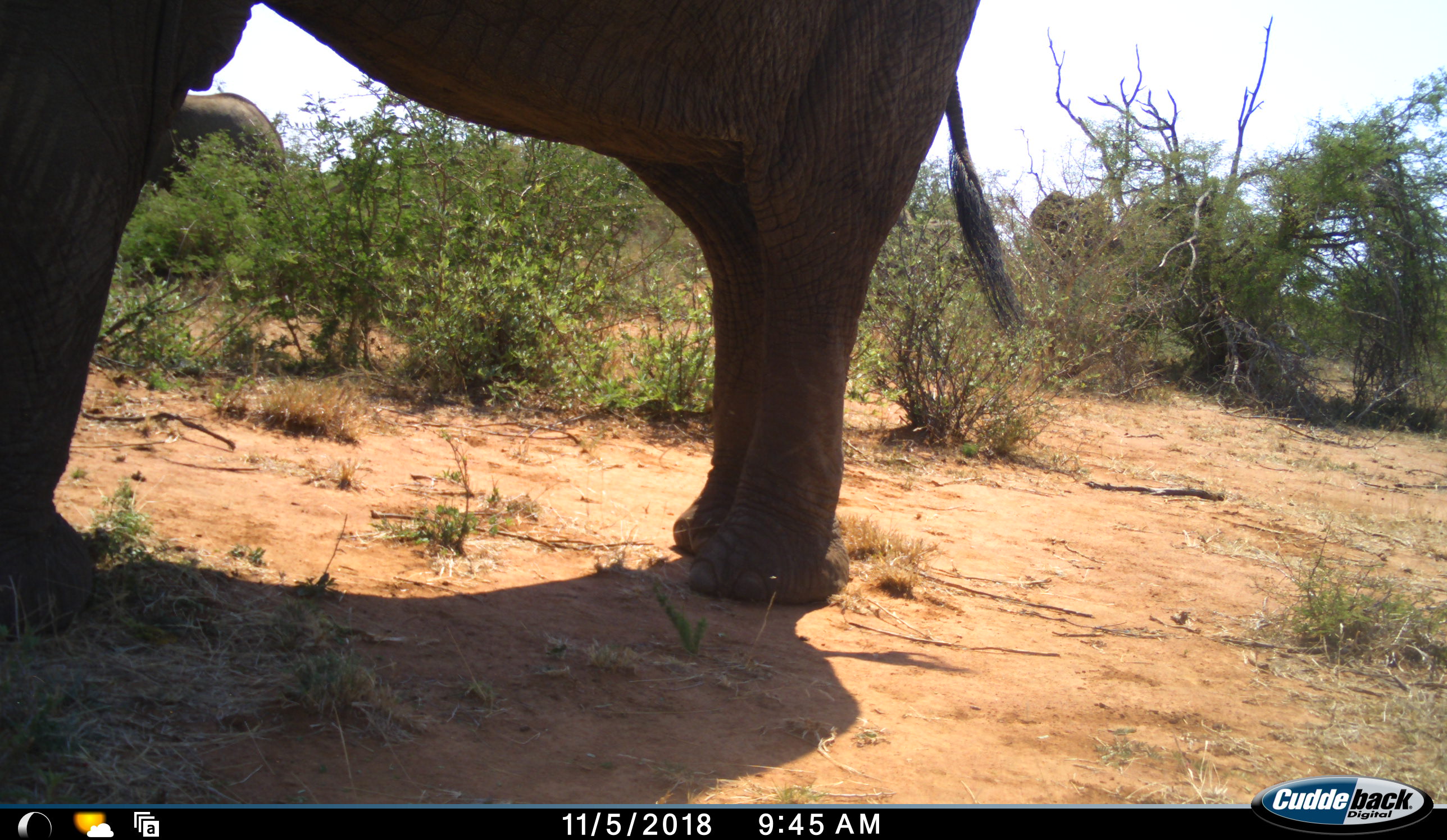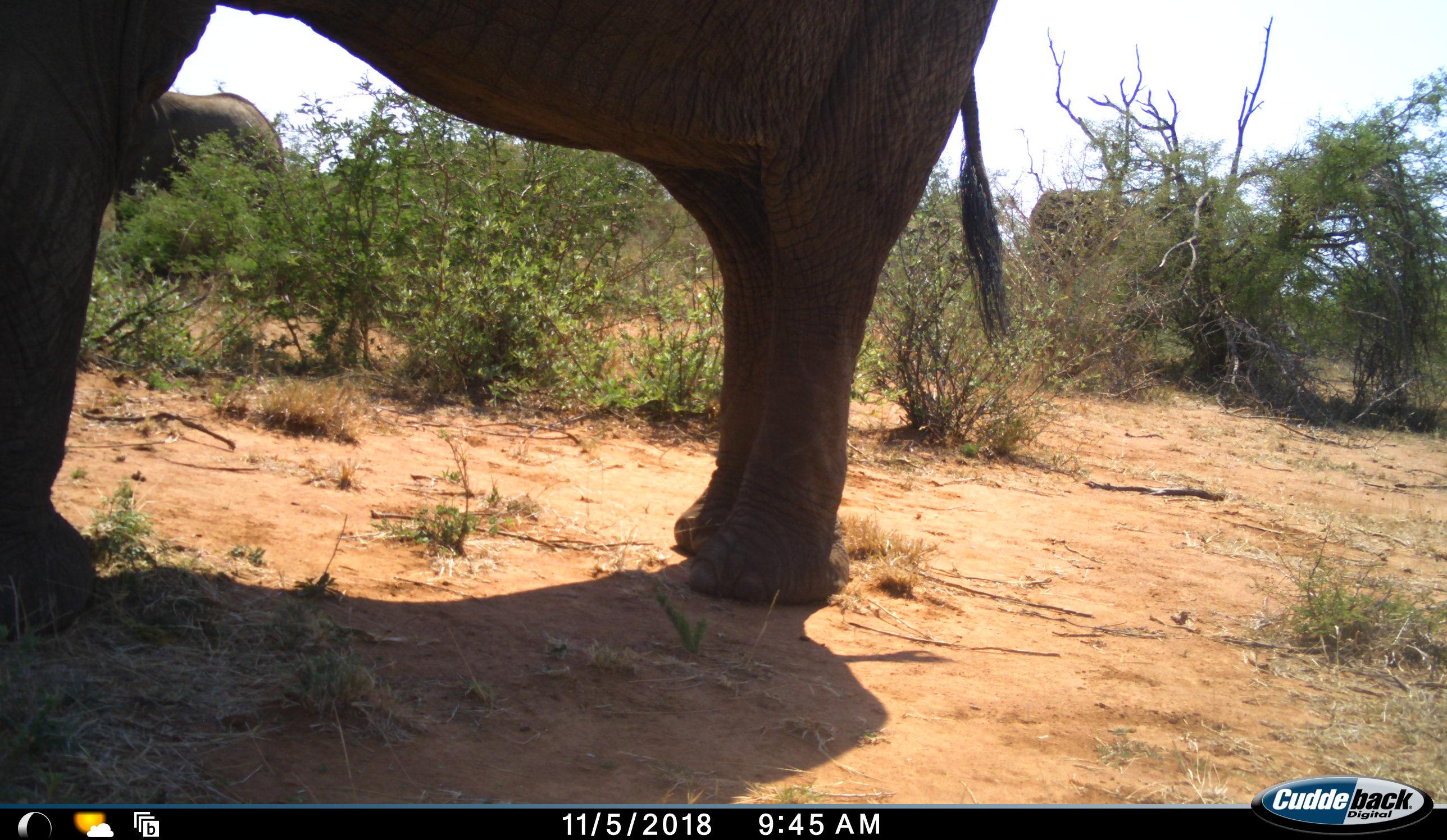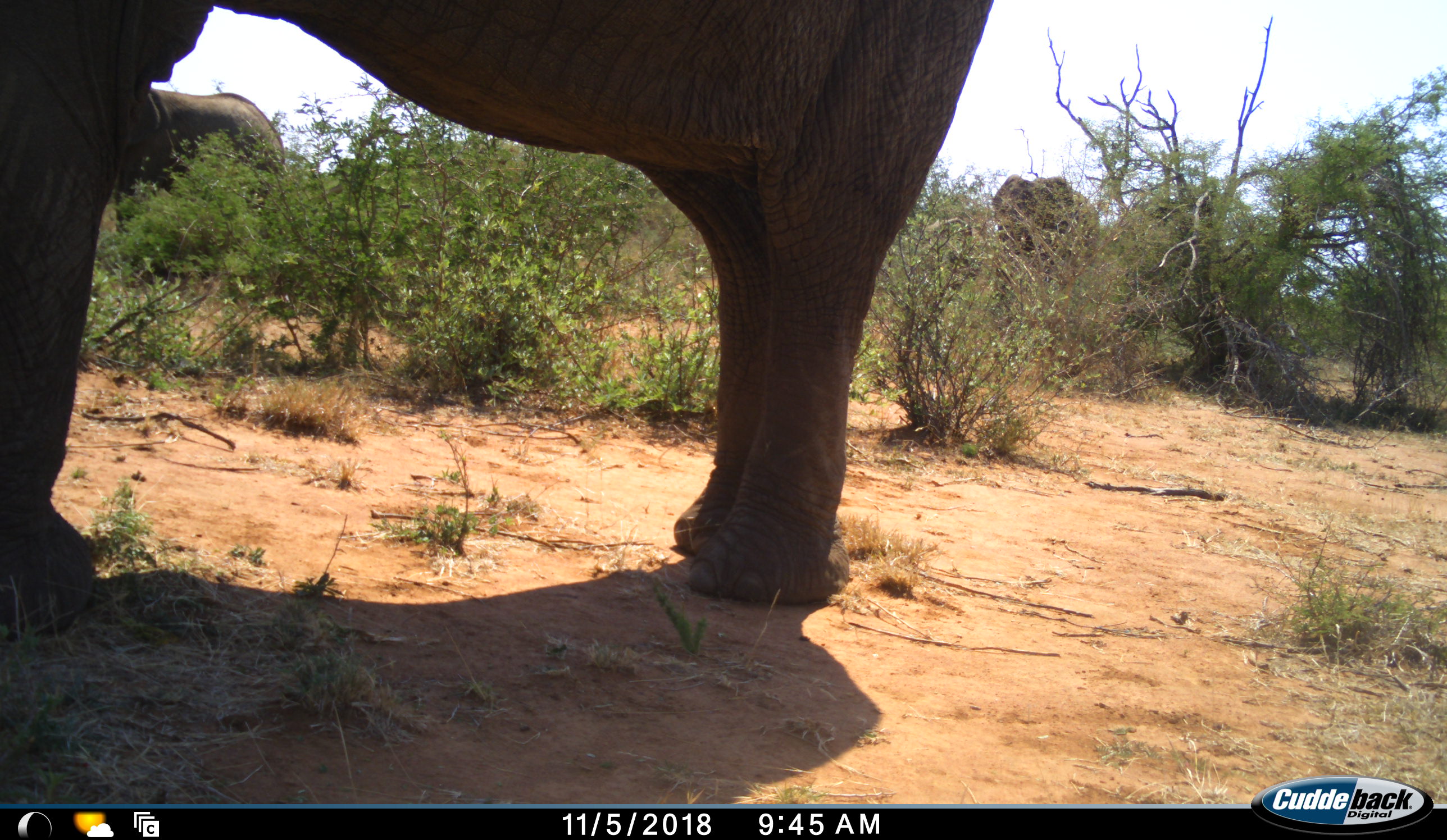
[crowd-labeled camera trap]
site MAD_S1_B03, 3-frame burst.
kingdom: Animalia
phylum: Chordata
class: Mammalia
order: Proboscidea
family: Elephantidae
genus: Loxodonta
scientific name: Loxodonta africana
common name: african bush elephant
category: elephant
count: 3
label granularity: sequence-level